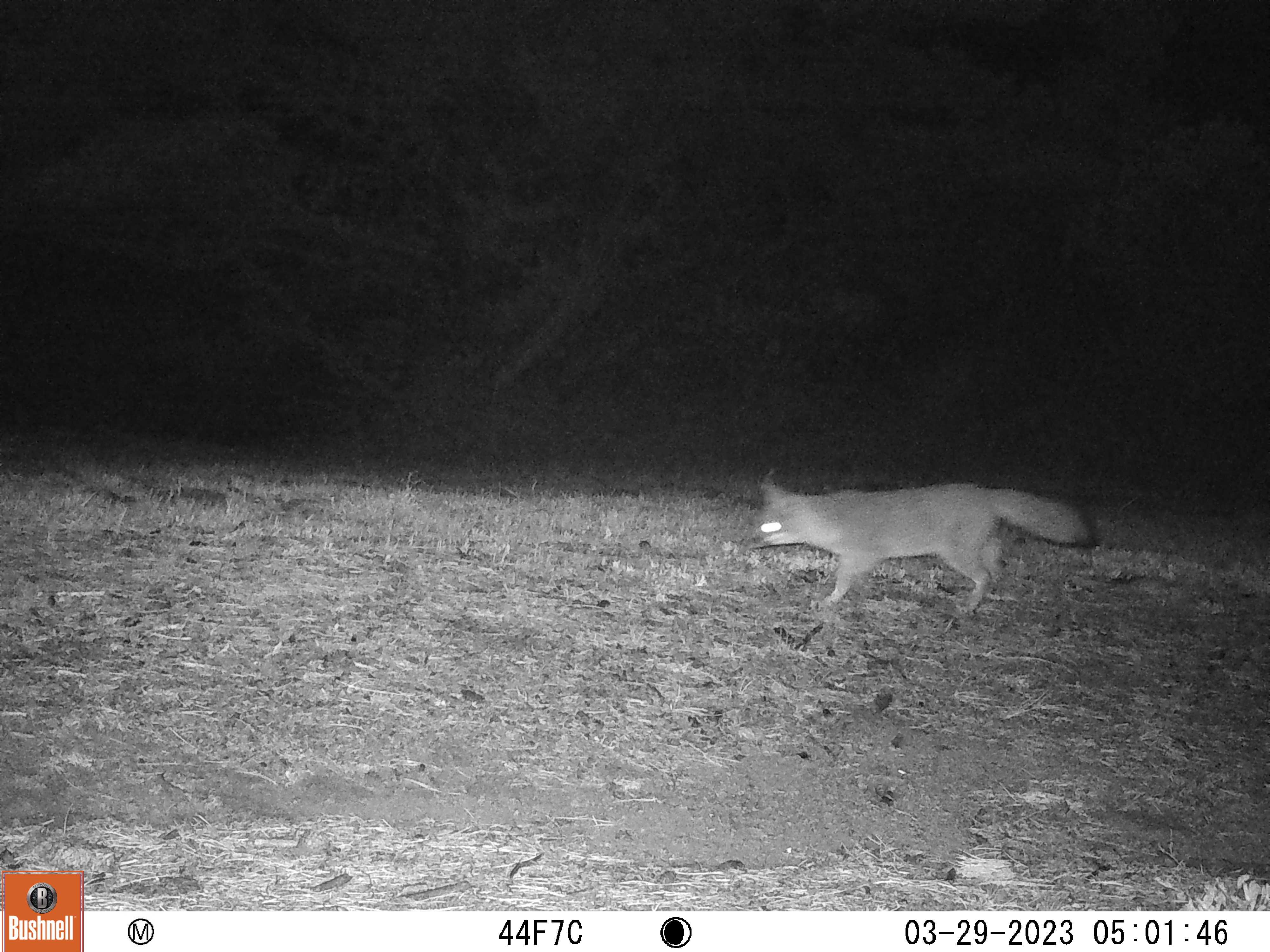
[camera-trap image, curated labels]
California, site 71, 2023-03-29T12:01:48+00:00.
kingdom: Animalia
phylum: Chordata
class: Mammalia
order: Carnivora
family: Canidae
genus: Urocyon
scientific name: Urocyon cinereoargenteus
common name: gray fox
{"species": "gray fox (Urocyon cinereoargenteus)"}